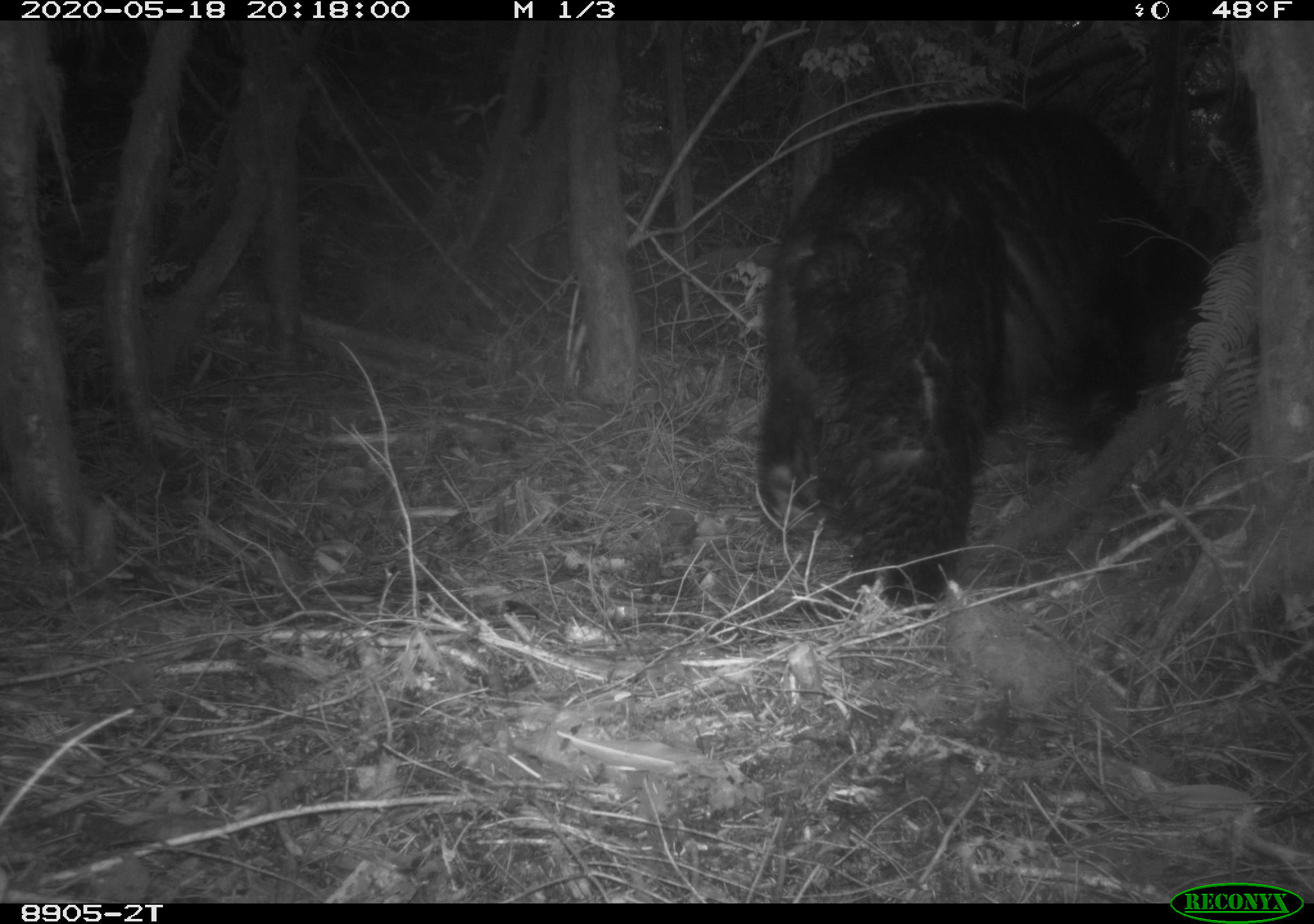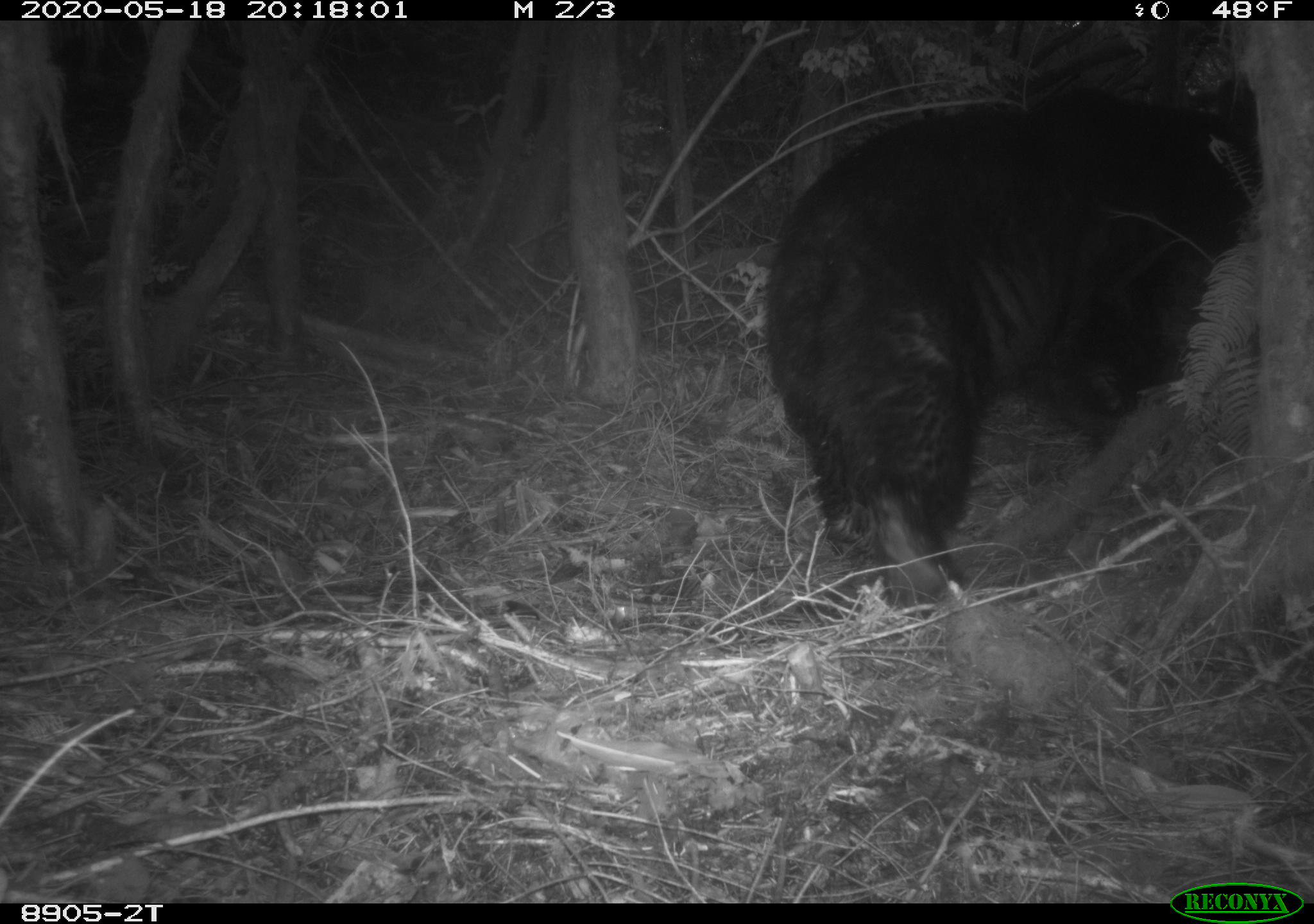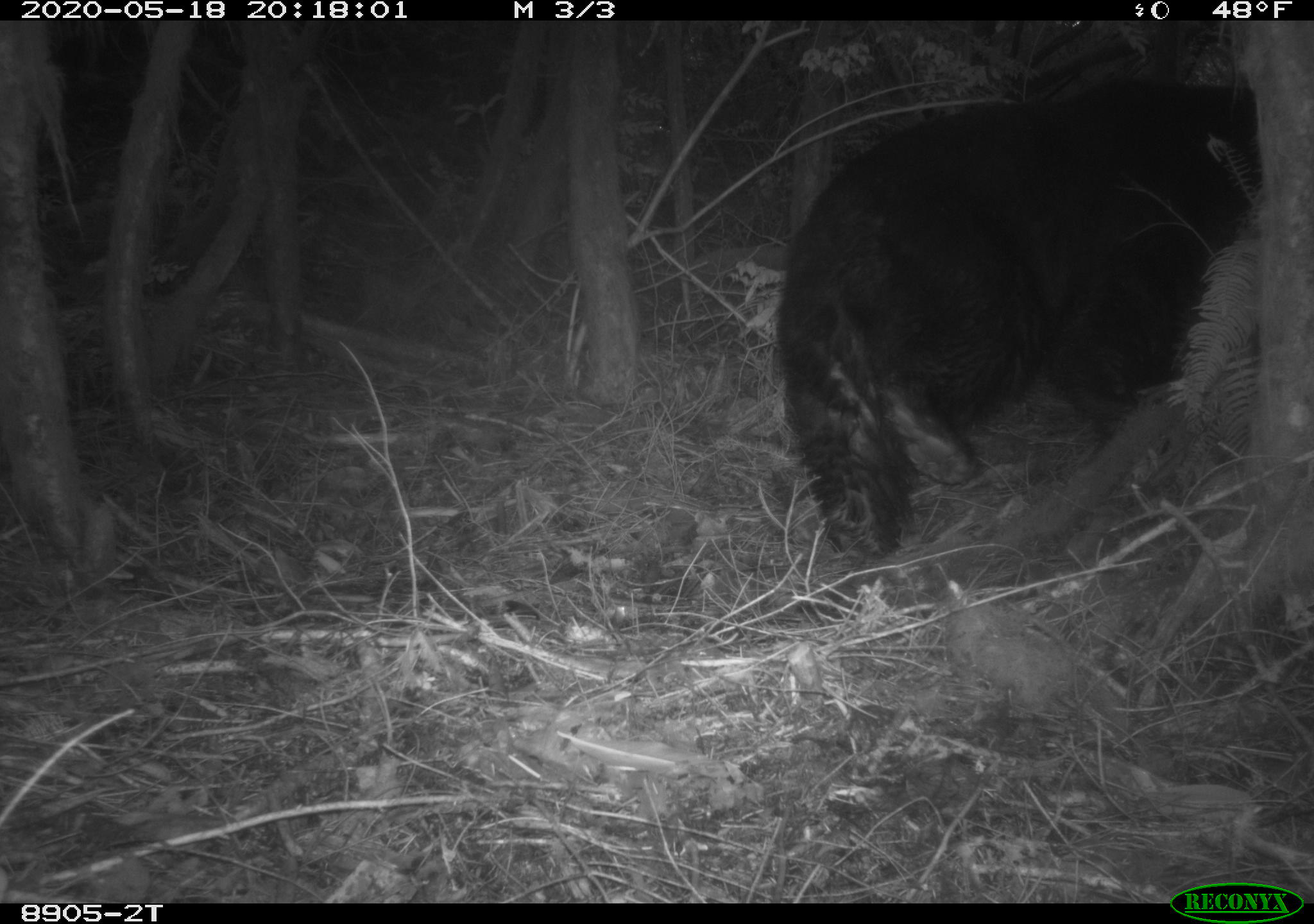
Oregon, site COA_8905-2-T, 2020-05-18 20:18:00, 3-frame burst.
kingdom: Animalia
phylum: Chordata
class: Mammalia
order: Carnivora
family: Ursidae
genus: Ursus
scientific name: Ursus americanus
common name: american black bear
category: black bear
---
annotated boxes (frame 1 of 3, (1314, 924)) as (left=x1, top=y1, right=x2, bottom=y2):
black bear: (left=745, top=102, right=1172, bottom=613)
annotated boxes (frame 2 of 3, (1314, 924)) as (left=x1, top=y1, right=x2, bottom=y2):
black bear: (left=756, top=84, right=1258, bottom=607)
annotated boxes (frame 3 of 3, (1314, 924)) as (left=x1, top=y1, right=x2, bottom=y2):
black bear: (left=759, top=80, right=1261, bottom=578)